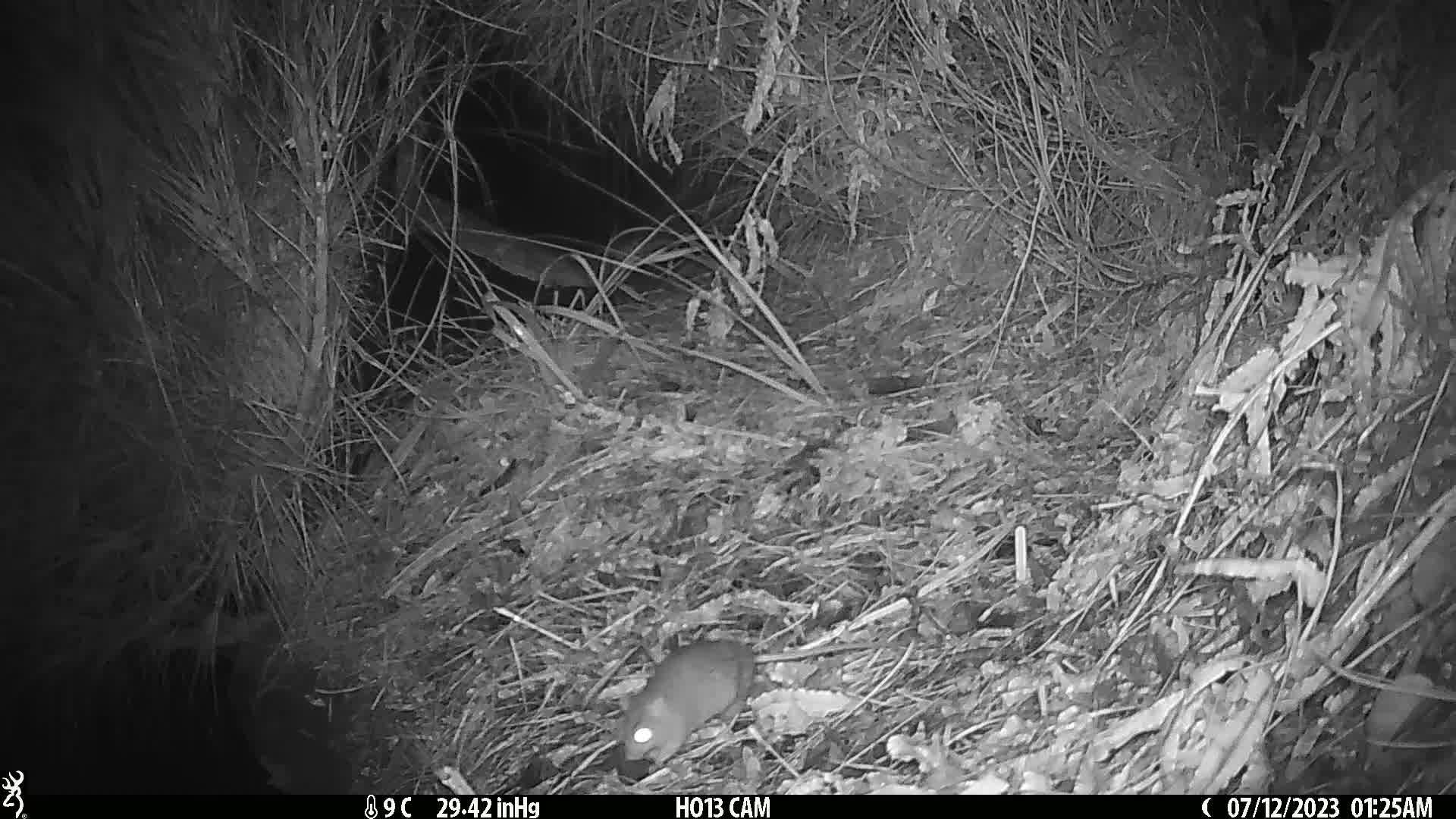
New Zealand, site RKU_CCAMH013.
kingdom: Animalia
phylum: Chordata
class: Mammalia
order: Rodentia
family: Muridae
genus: Rattus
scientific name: Rattus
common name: rat